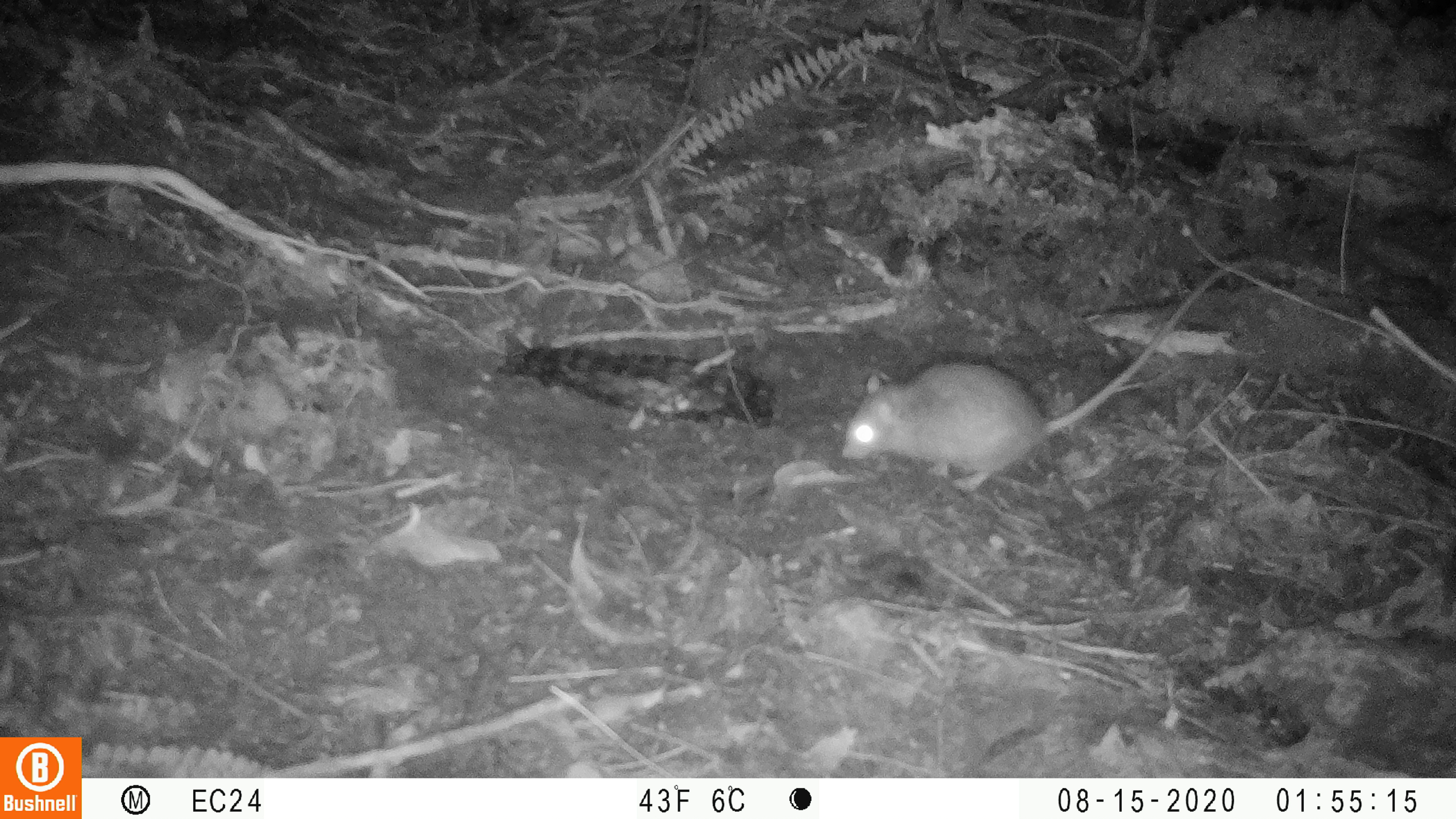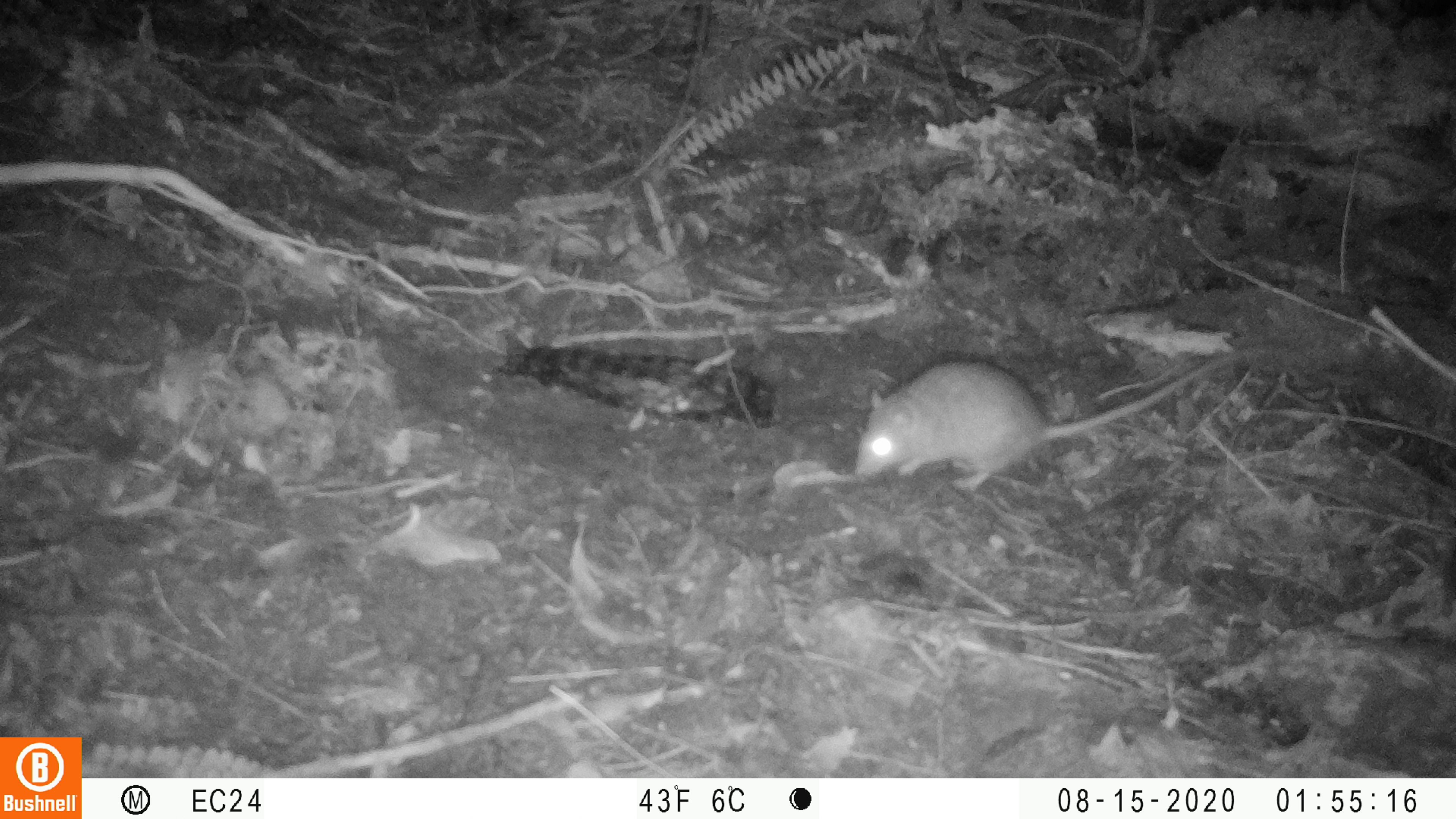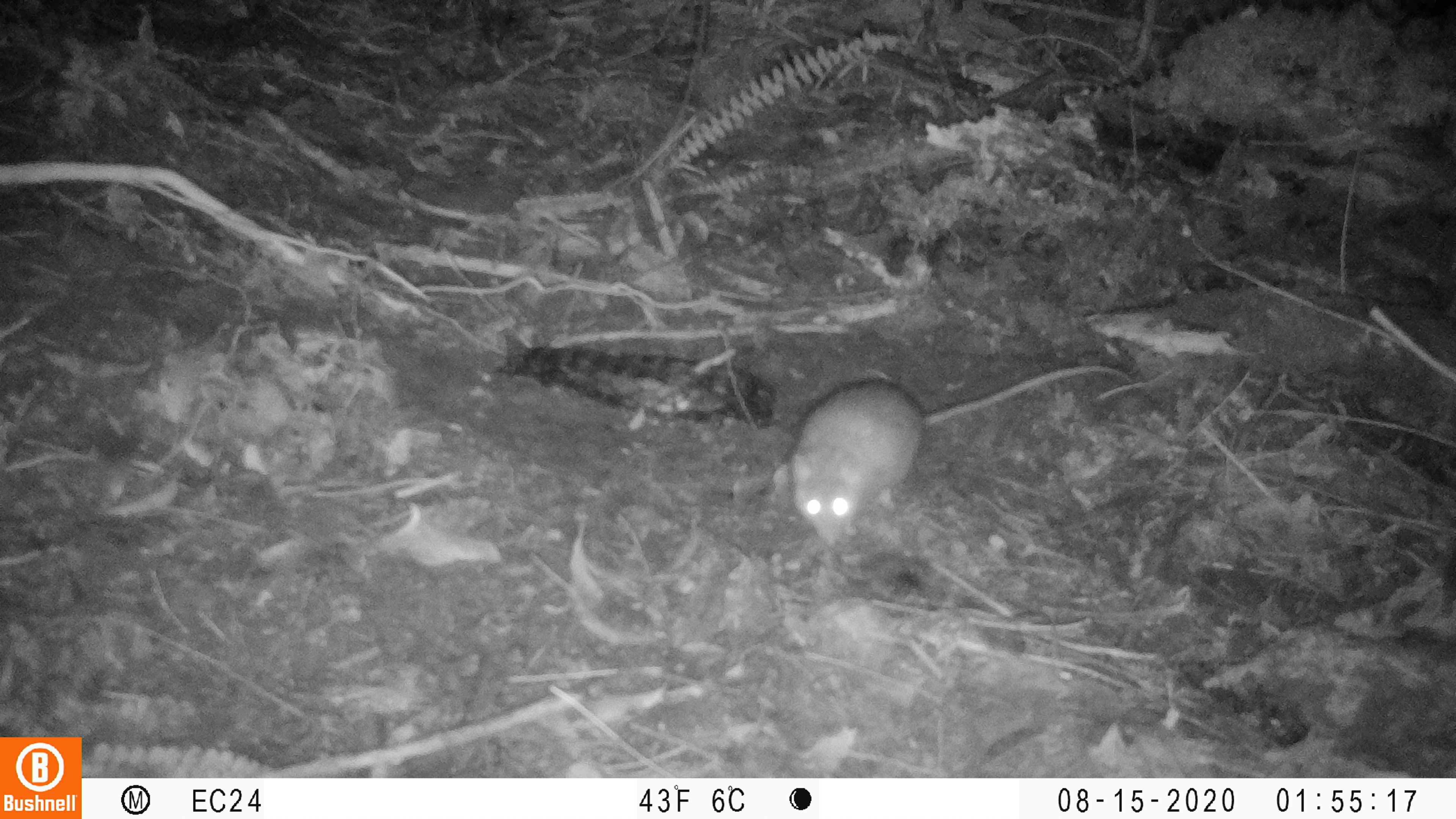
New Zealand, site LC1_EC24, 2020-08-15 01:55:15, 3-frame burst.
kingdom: Animalia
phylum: Chordata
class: Mammalia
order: Rodentia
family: Muridae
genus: Rattus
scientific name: Rattus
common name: rat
Rat (Rattus).